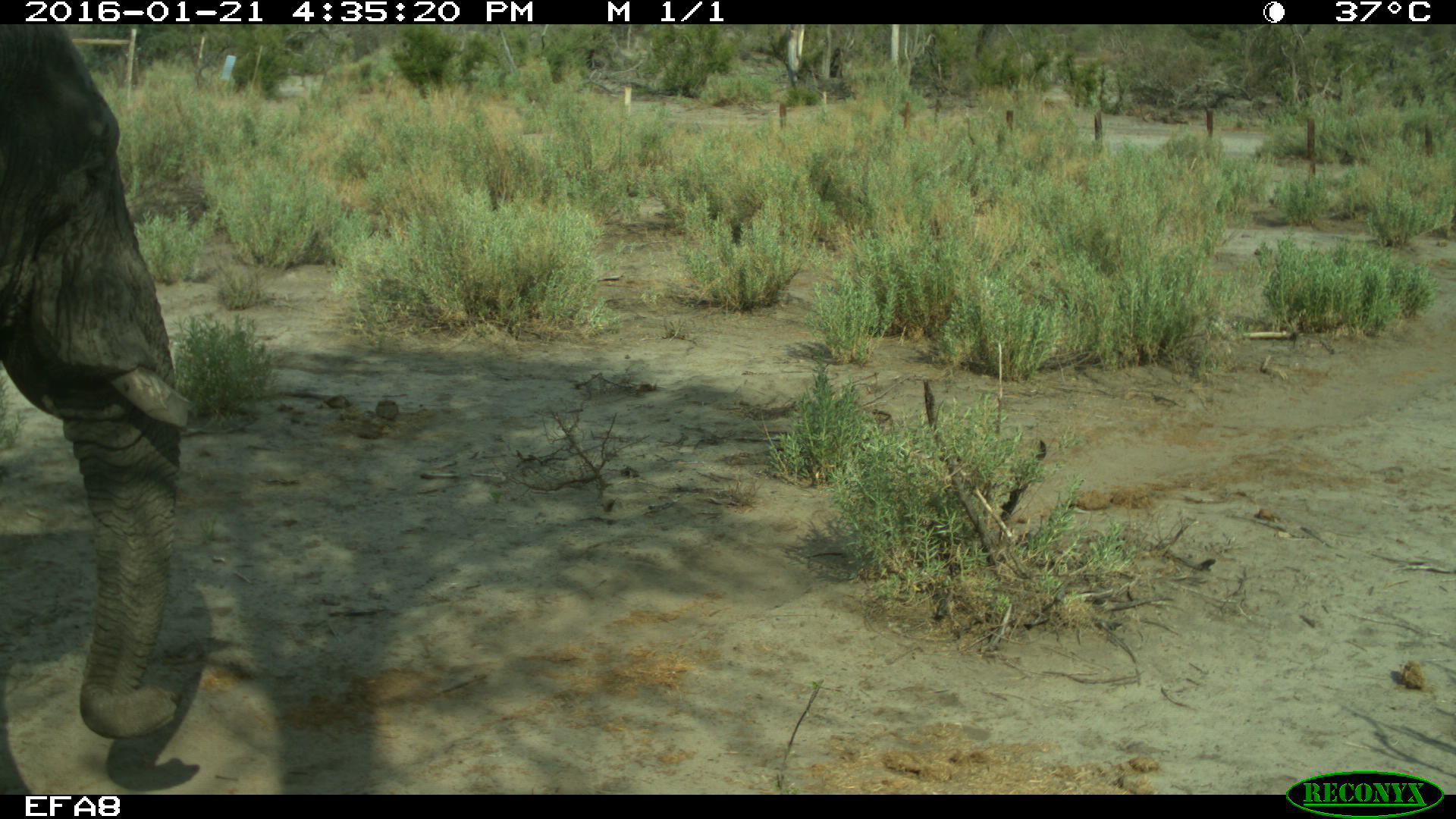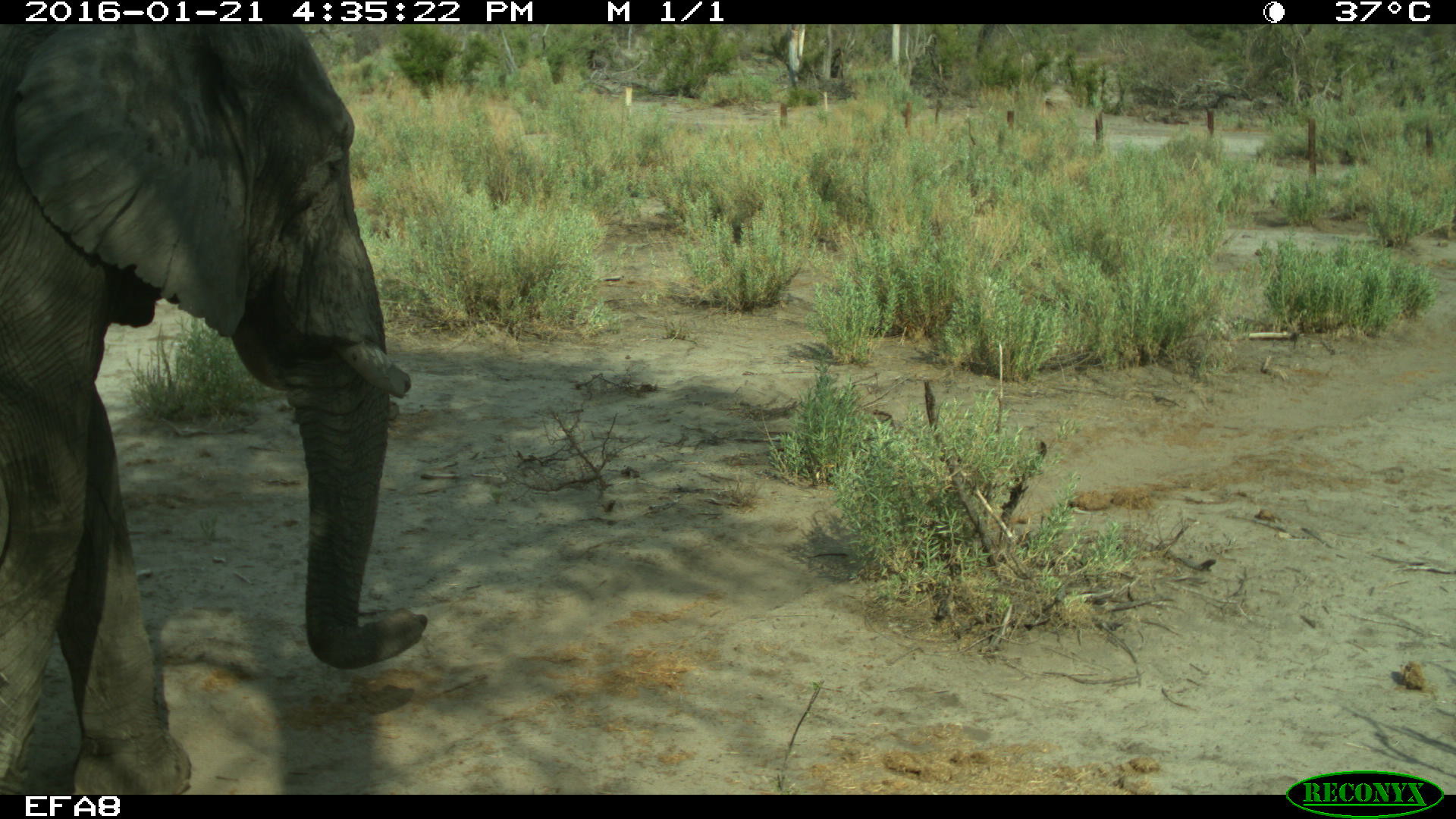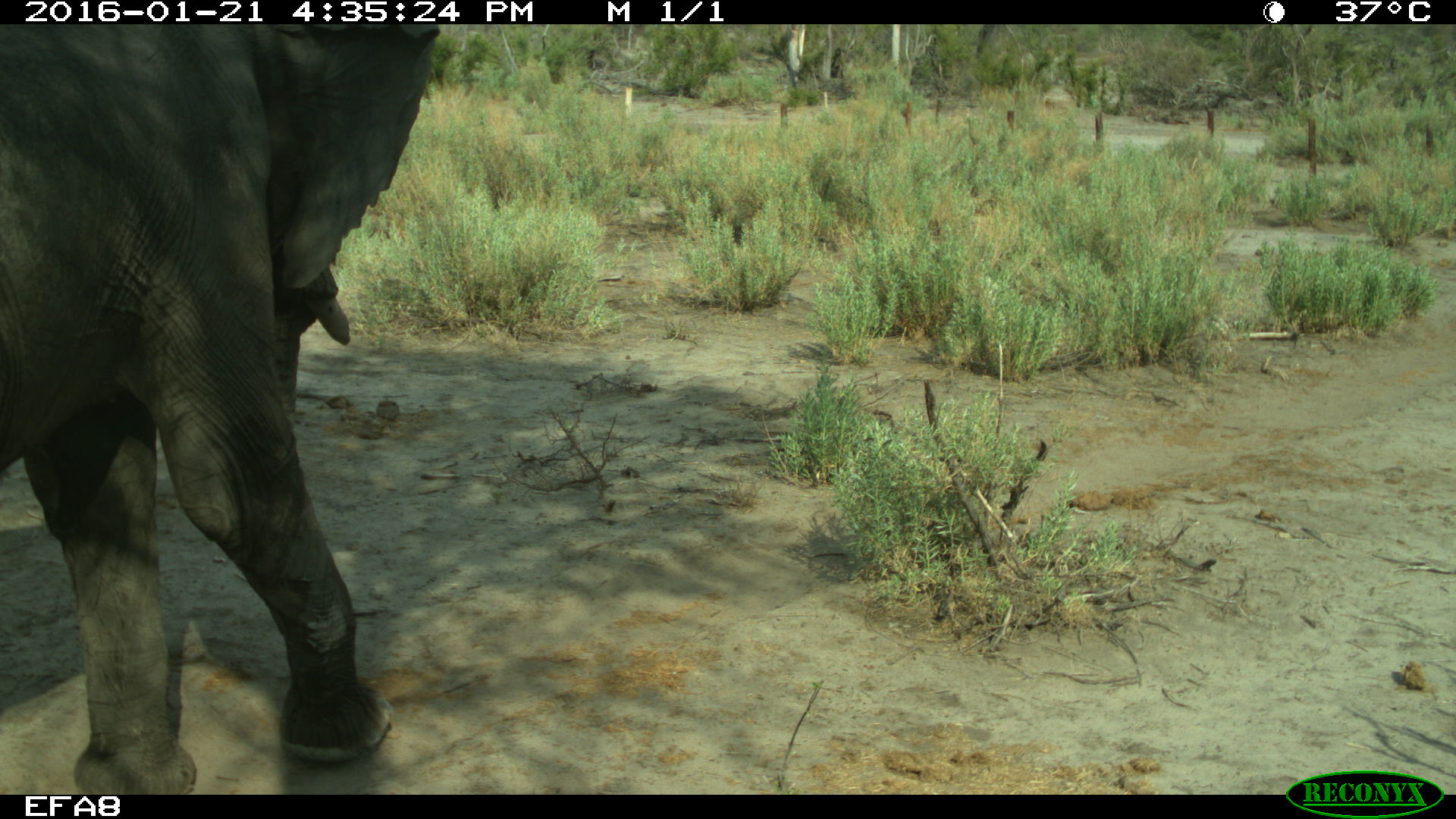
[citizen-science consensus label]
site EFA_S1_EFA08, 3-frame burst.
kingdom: Animalia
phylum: Chordata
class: Mammalia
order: Proboscidea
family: Elephantidae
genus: Loxodonta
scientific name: Loxodonta africana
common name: african bush elephant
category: elephant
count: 1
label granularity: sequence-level